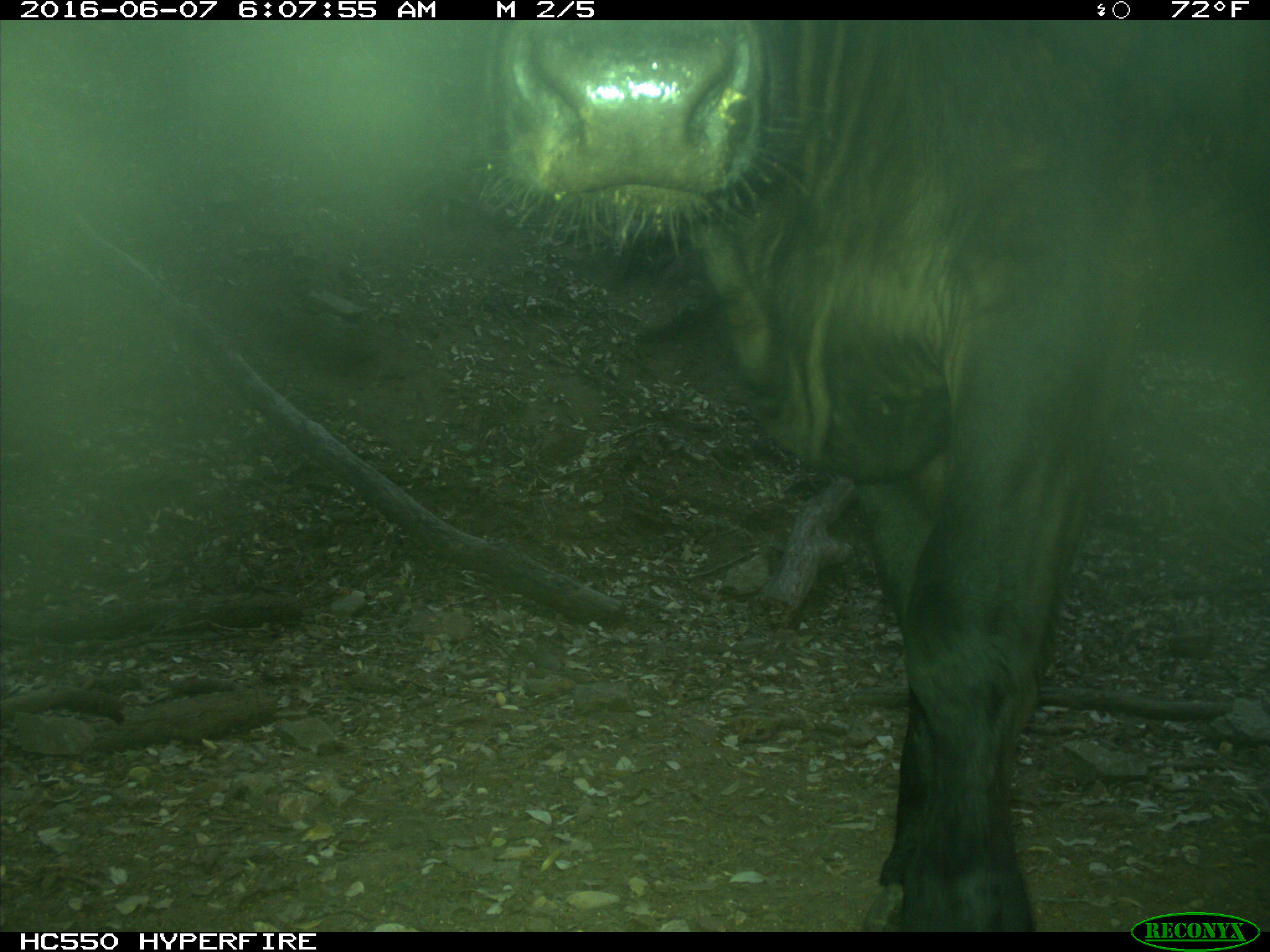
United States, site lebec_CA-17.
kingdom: Animalia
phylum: Chordata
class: Mammalia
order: Artiodactyla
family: Bovidae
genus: Bos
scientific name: Bos taurus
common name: domestic cow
Bos taurus (domestic cow).